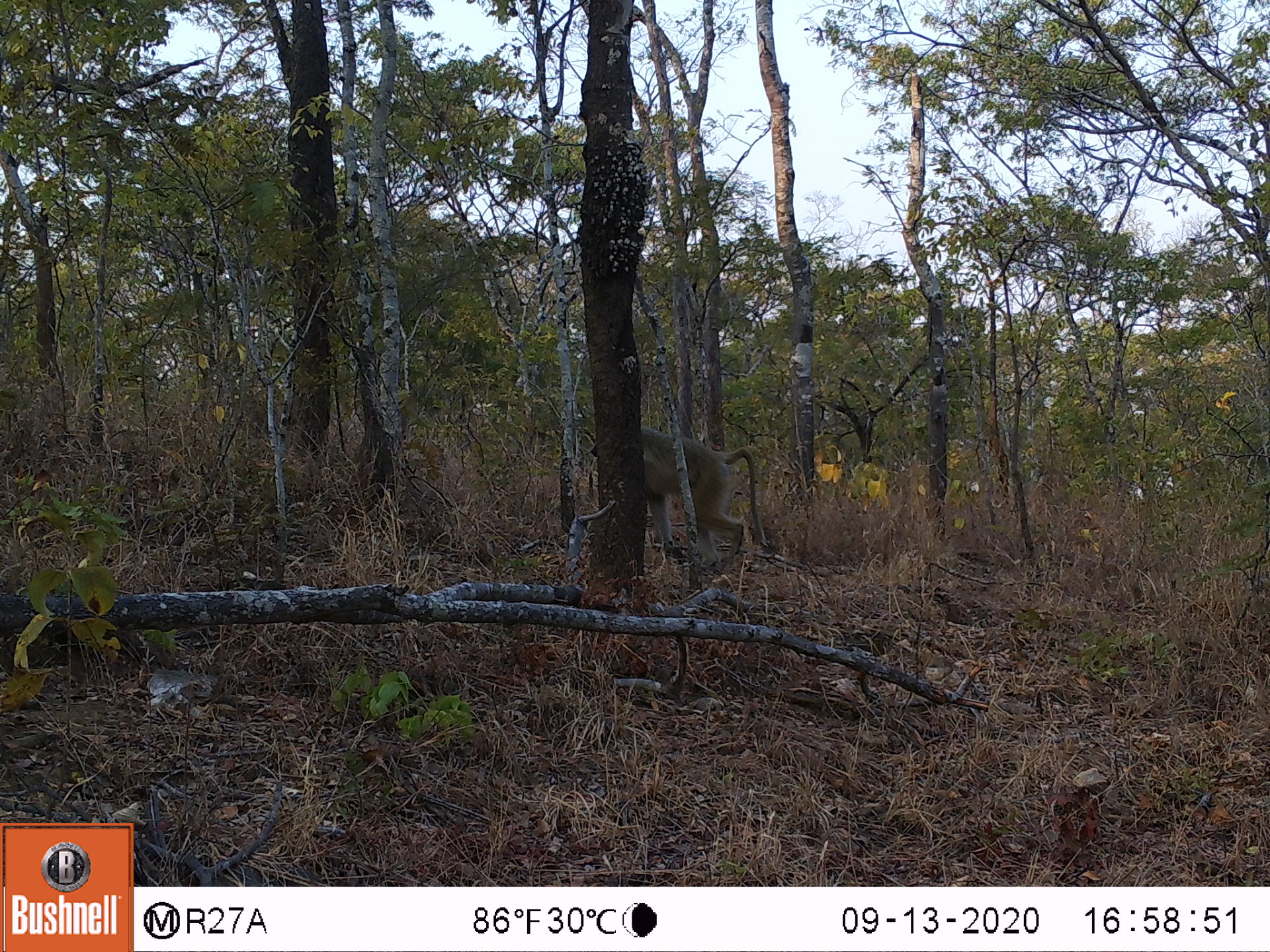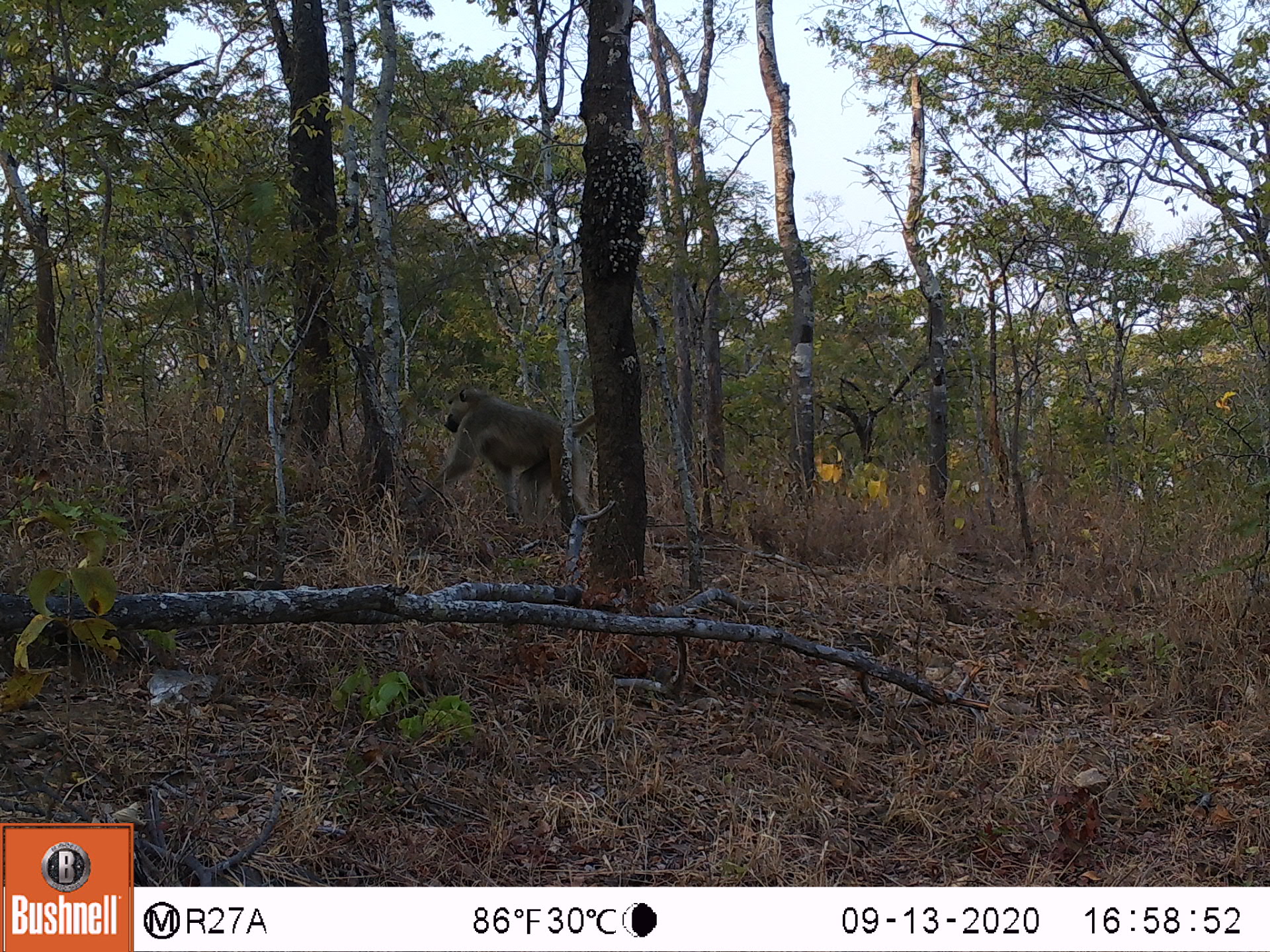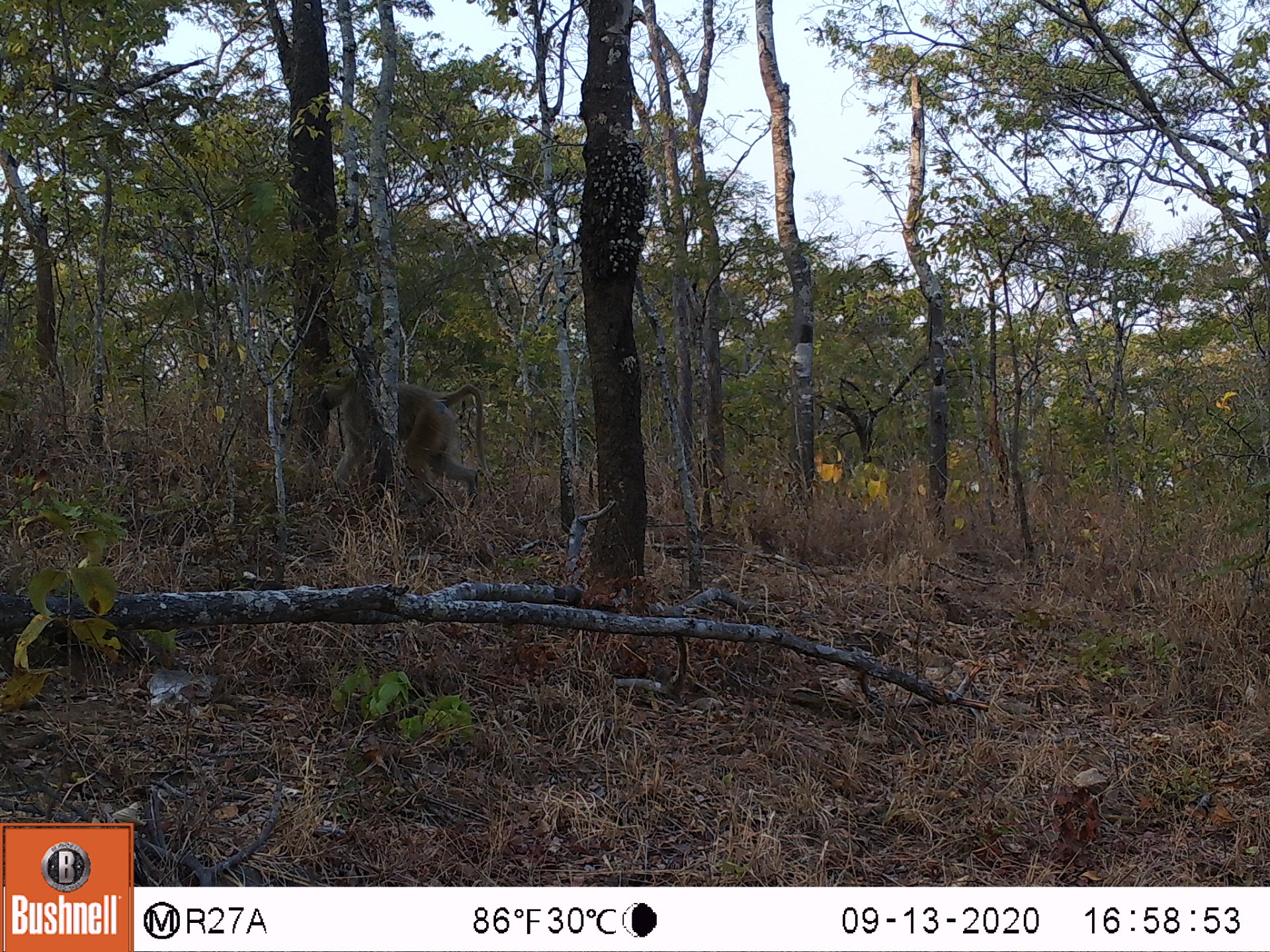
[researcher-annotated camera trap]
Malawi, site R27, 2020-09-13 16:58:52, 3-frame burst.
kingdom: Animalia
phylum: Chordata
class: Mammalia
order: Primates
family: Cercopithecidae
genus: Papio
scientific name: Papio cynocephalus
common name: yellow baboon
Yellow baboon (Papio cynocephalus), count 1.